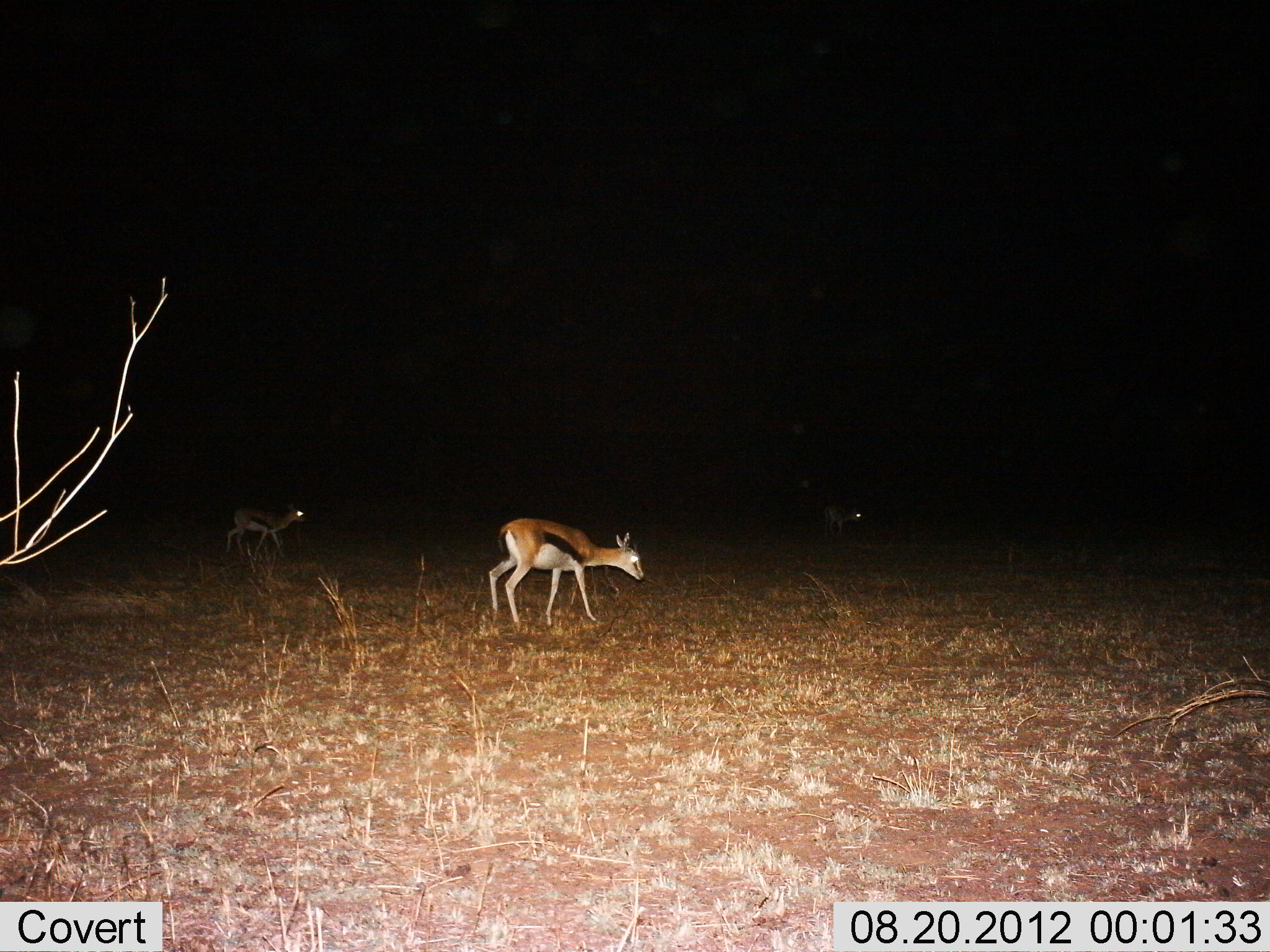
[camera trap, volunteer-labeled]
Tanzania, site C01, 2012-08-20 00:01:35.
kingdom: Animalia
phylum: Chordata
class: Mammalia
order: Artiodactyla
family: Bovidae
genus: Eudorcas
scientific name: Eudorcas thomsonii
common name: thomson's gazelle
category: gazellethomsons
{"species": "gazellethomsons (thomson's gazelle) (Eudorcas thomsonii)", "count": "3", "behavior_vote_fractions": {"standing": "50%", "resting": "0%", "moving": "50%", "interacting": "0%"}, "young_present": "10%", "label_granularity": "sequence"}